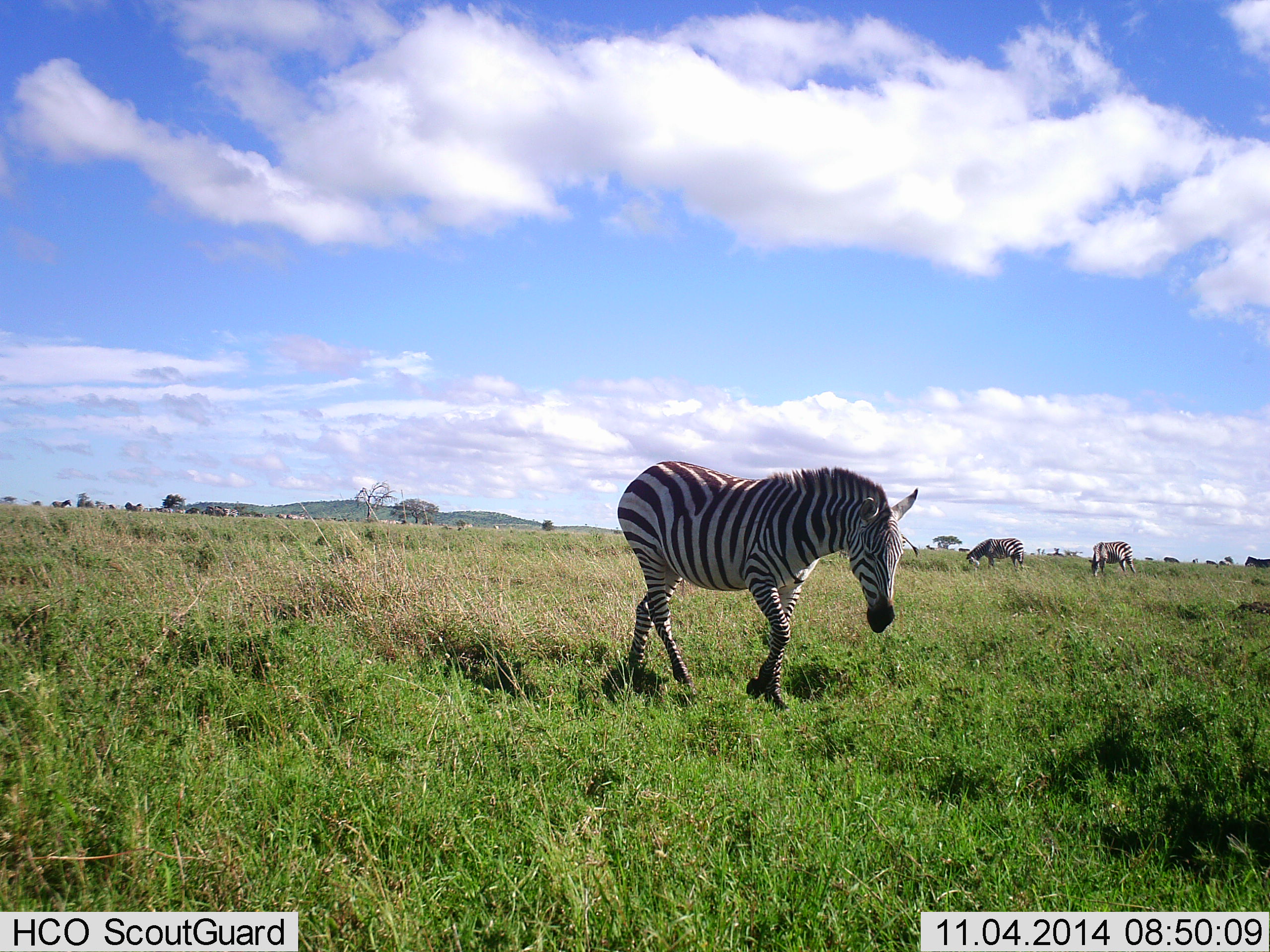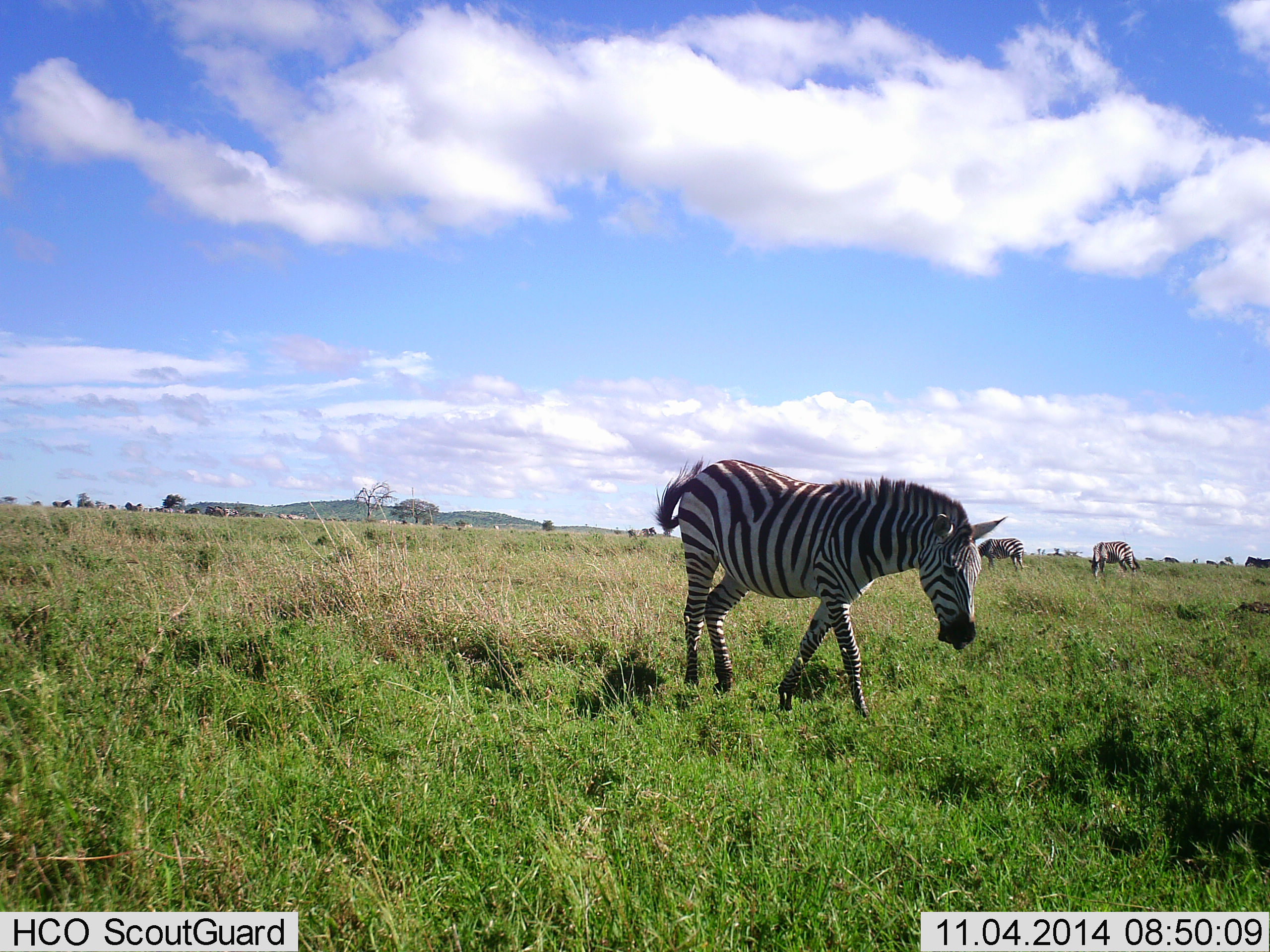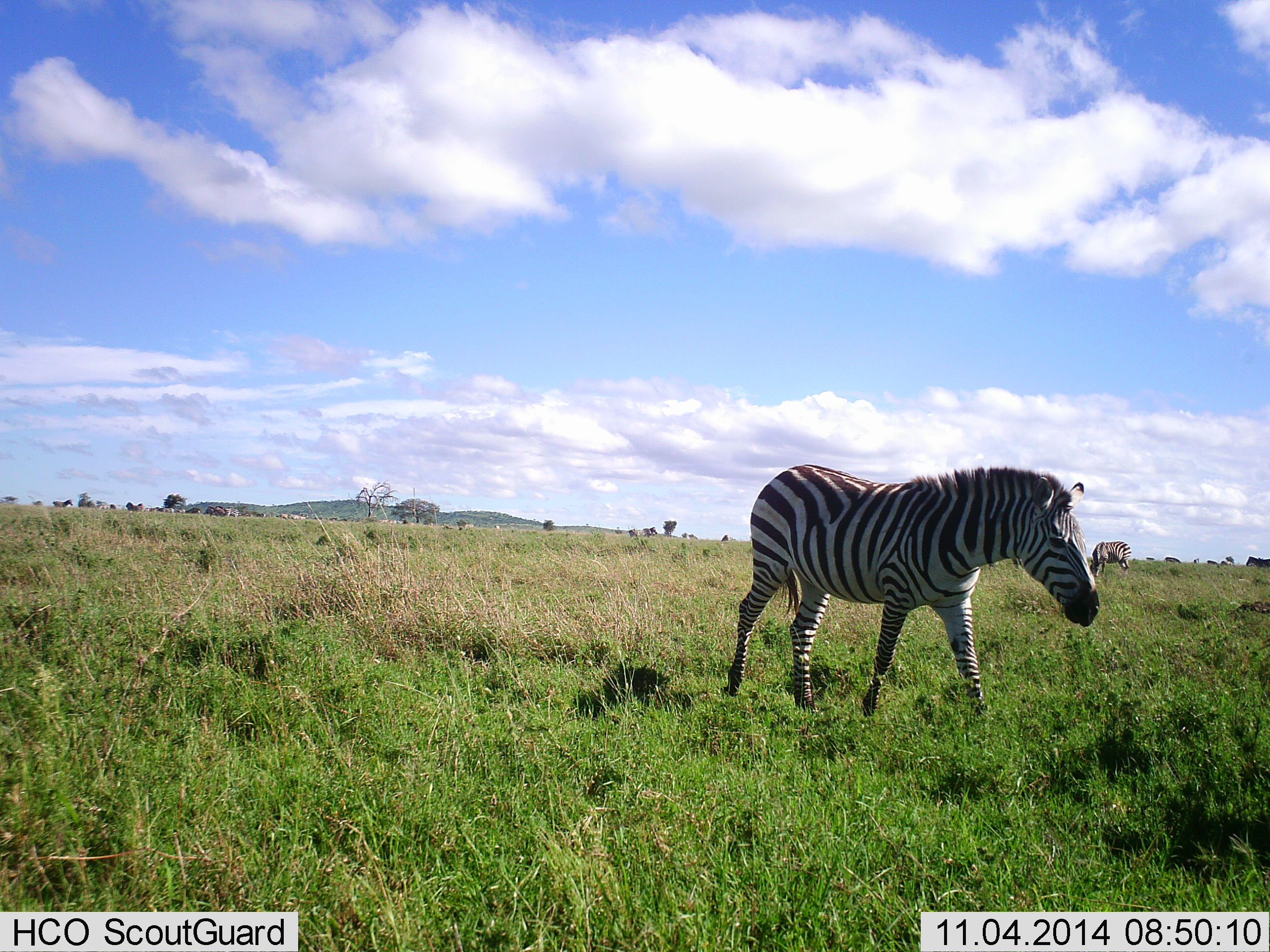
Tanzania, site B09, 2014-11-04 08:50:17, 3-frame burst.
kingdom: Animalia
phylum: Chordata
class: Mammalia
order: Perissodactyla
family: Equidae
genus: Equus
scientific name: Equus quagga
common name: plains zebra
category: zebra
Zebra (plains zebra) (Equus quagga), count 3. Behavior (volunteer vote fractions): standing 40%, resting 0%, moving 70%, interacting 0%. Young present (vote fraction): 0%. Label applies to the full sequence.